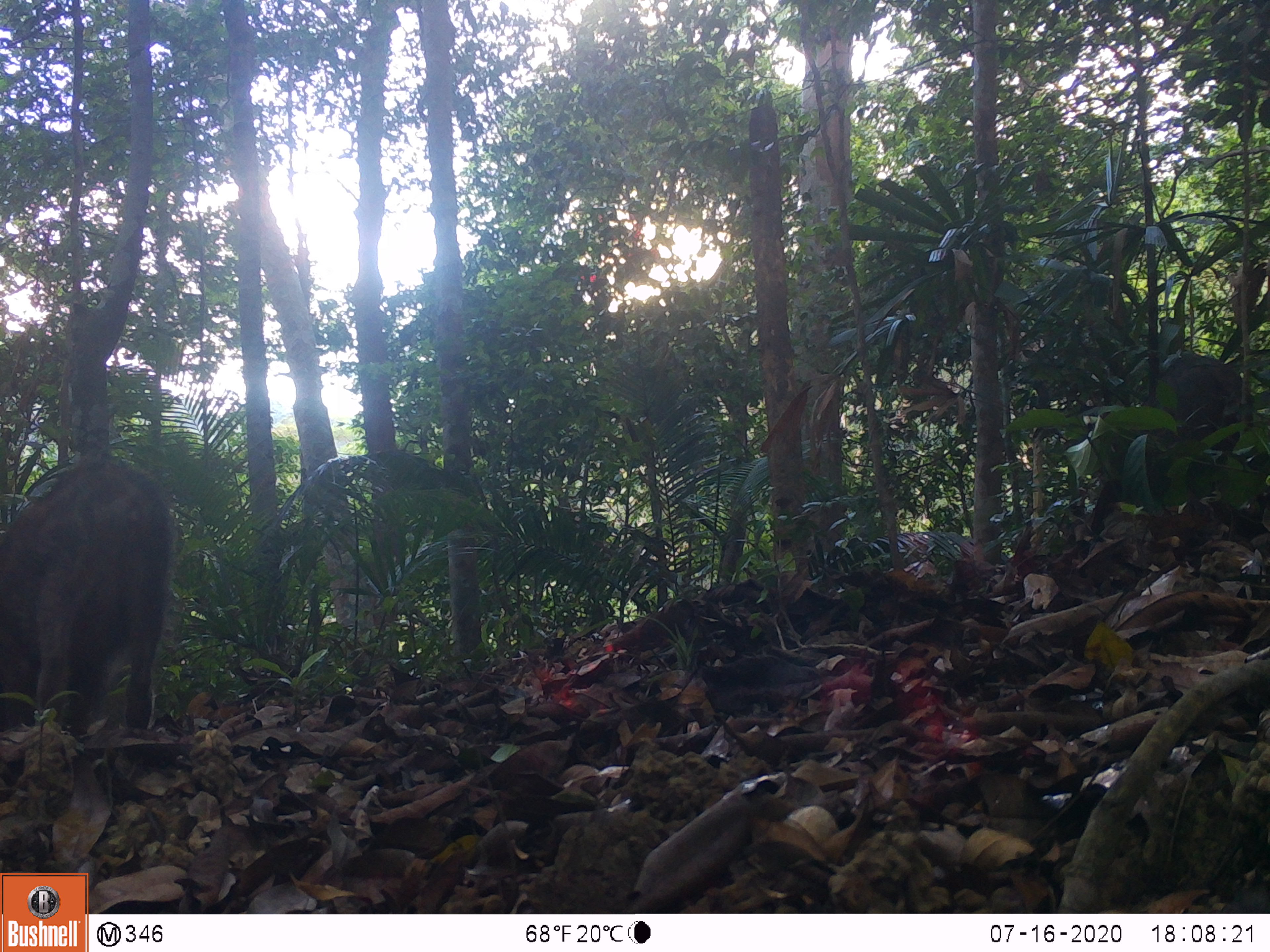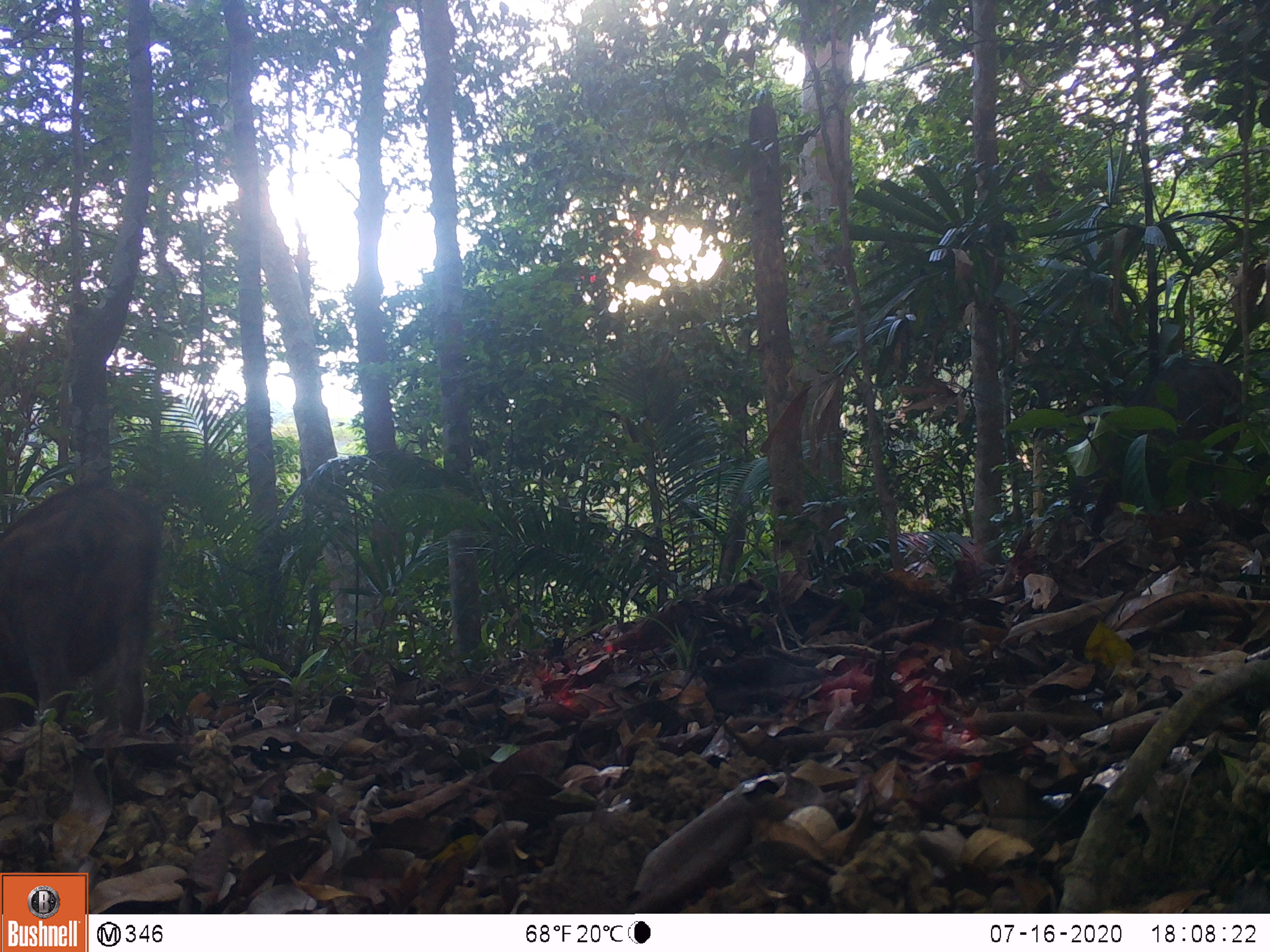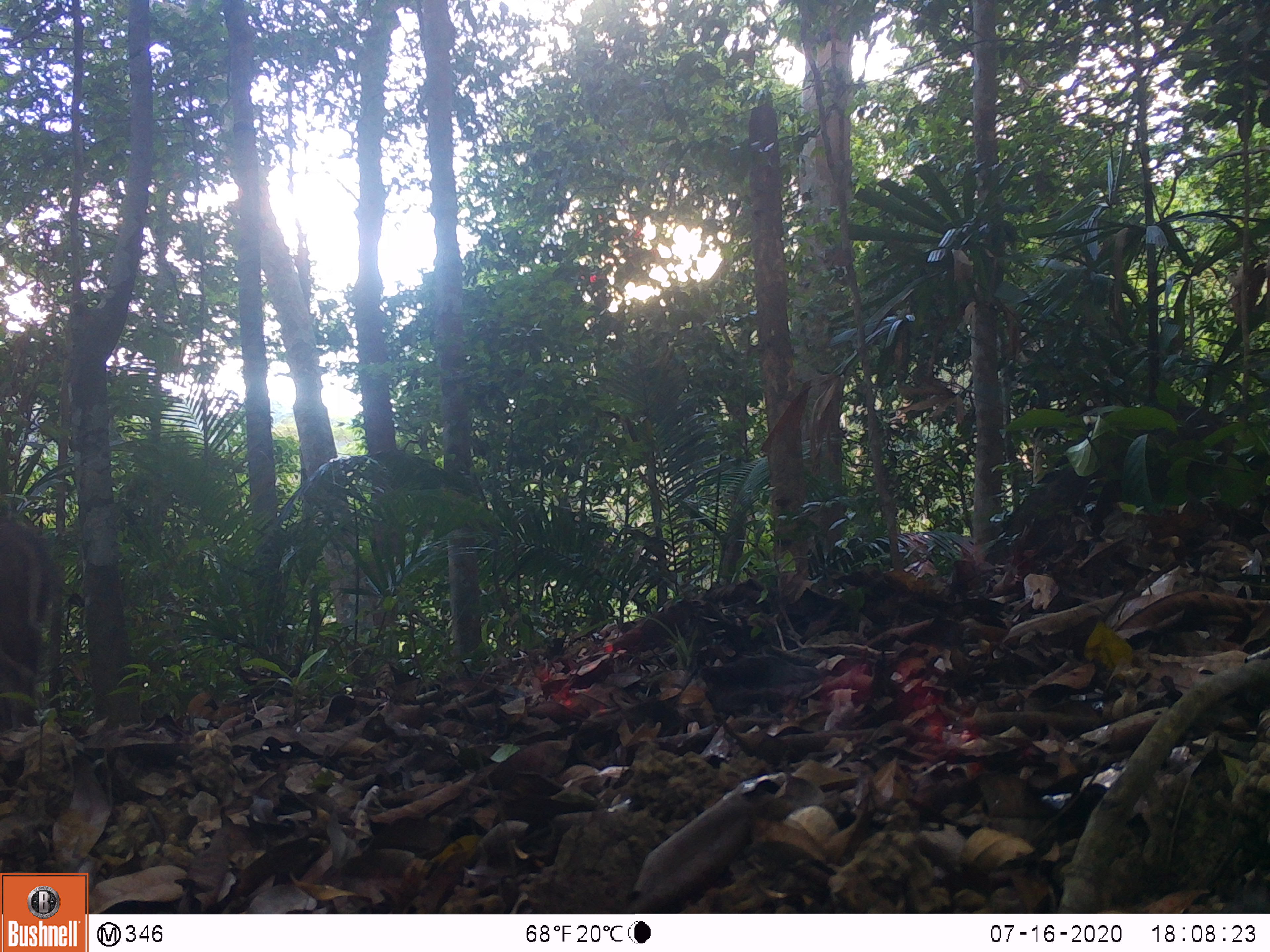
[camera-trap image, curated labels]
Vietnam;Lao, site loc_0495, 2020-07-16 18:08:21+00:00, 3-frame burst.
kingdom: Animalia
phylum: Chordata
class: Mammalia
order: Artiodactyla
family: Suidae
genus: Sus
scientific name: Sus scrofa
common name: eurasian wild pig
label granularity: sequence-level